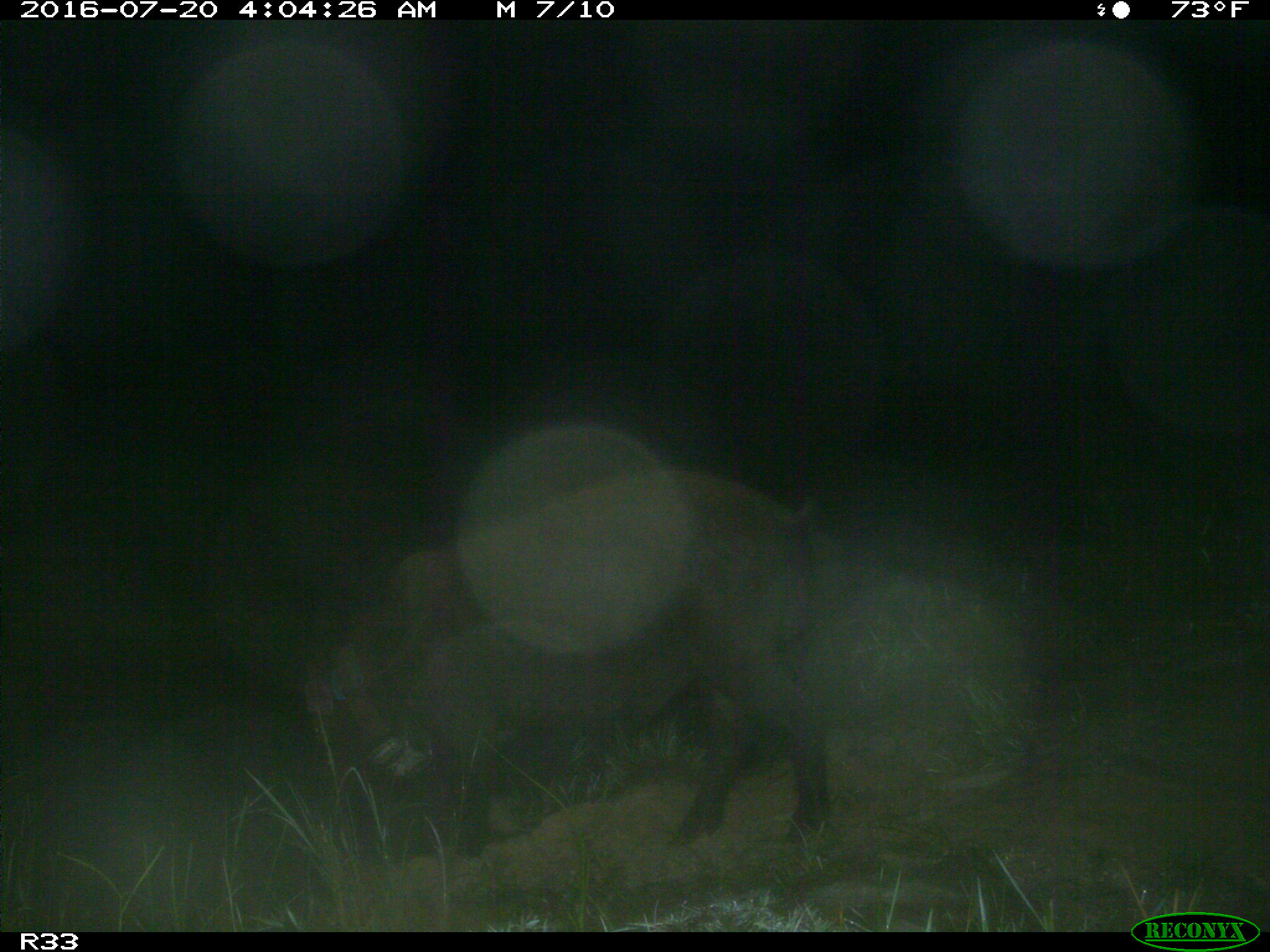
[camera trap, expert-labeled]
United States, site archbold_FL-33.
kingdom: Animalia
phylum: Chordata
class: Mammalia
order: Artiodactyla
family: Suidae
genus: Sus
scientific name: Sus scrofa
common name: wild boar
Sus scrofa (wild boar).